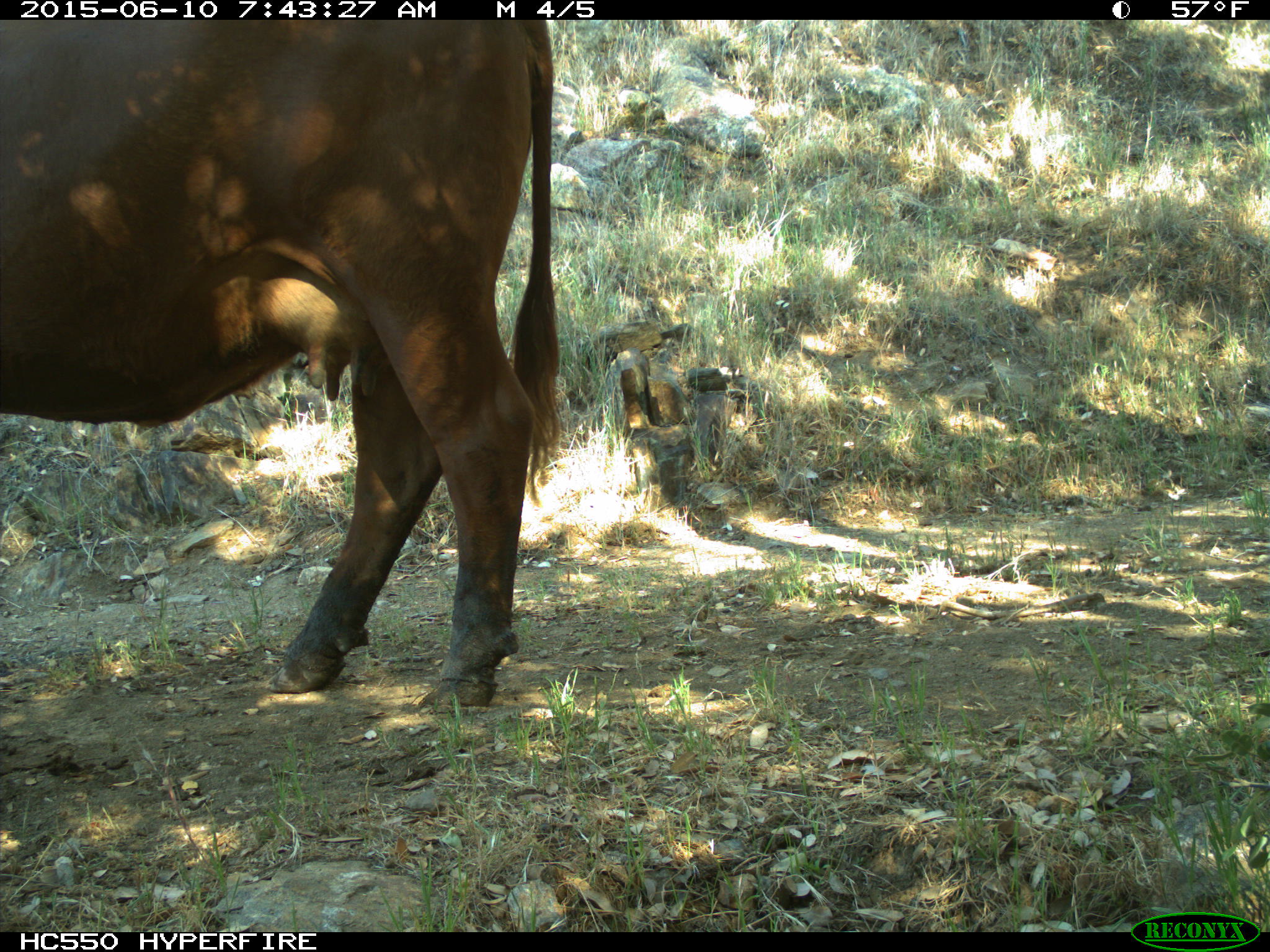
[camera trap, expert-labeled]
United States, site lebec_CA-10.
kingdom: Animalia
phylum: Chordata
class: Mammalia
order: Artiodactyla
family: Bovidae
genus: Bos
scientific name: Bos taurus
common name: domestic cow